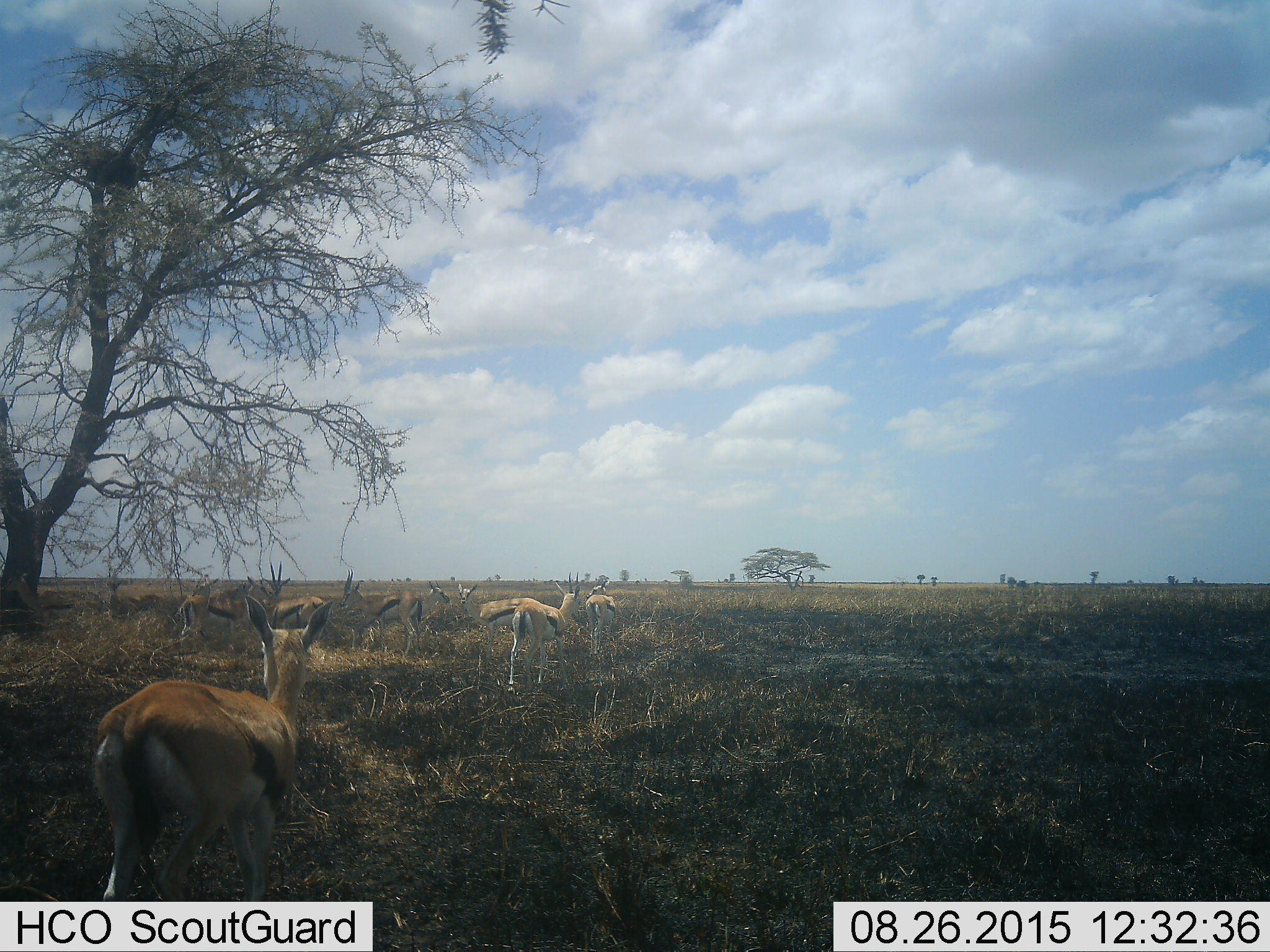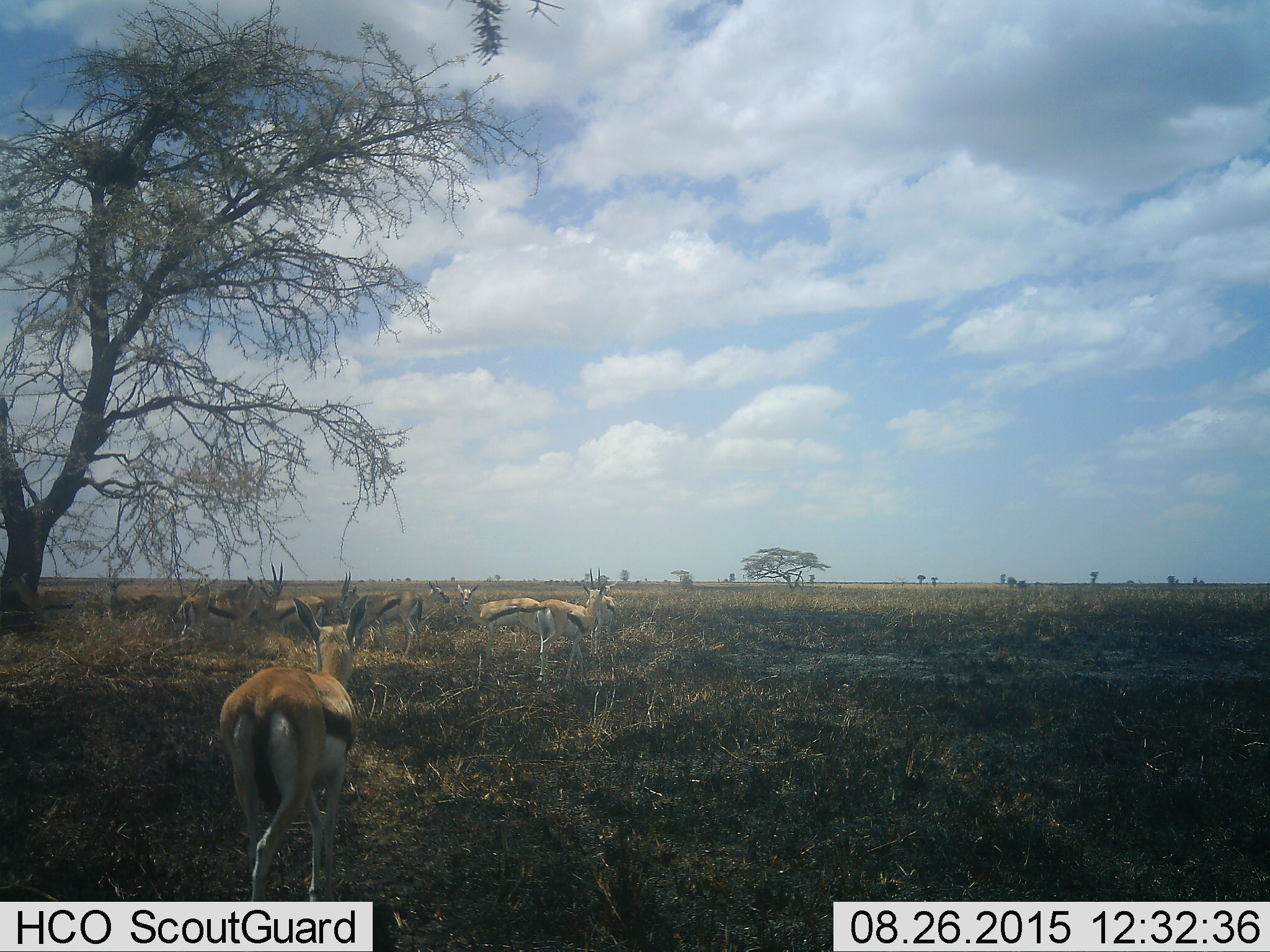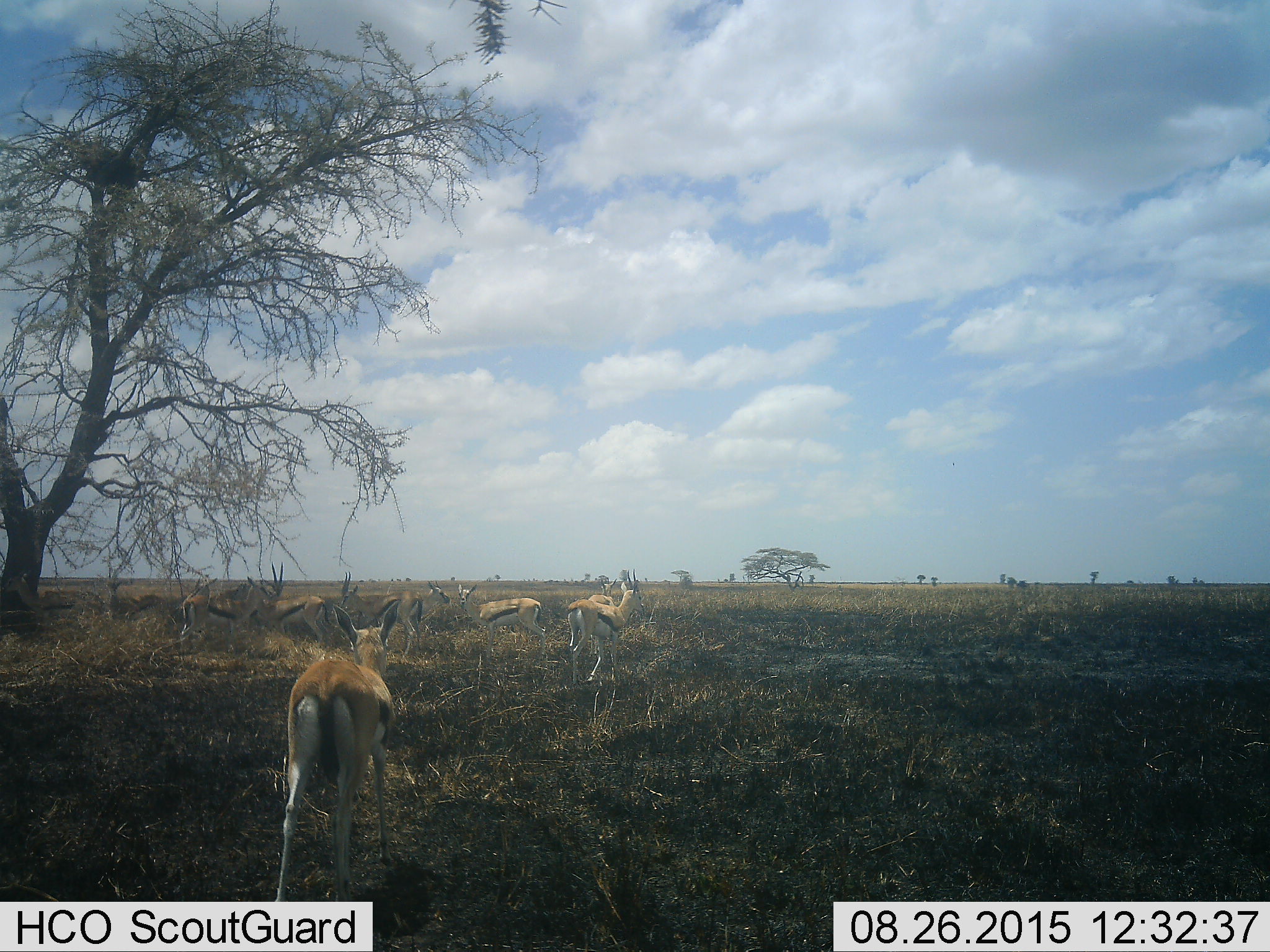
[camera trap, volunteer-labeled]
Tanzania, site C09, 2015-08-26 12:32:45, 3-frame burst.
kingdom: Animalia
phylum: Chordata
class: Mammalia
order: Artiodactyla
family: Bovidae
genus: Eudorcas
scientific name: Eudorcas thomsonii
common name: thomson's gazelle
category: gazellethomsons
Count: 10.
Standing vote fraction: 77%.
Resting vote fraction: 23%.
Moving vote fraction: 62%.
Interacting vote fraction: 8%.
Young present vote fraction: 15%.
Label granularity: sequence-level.